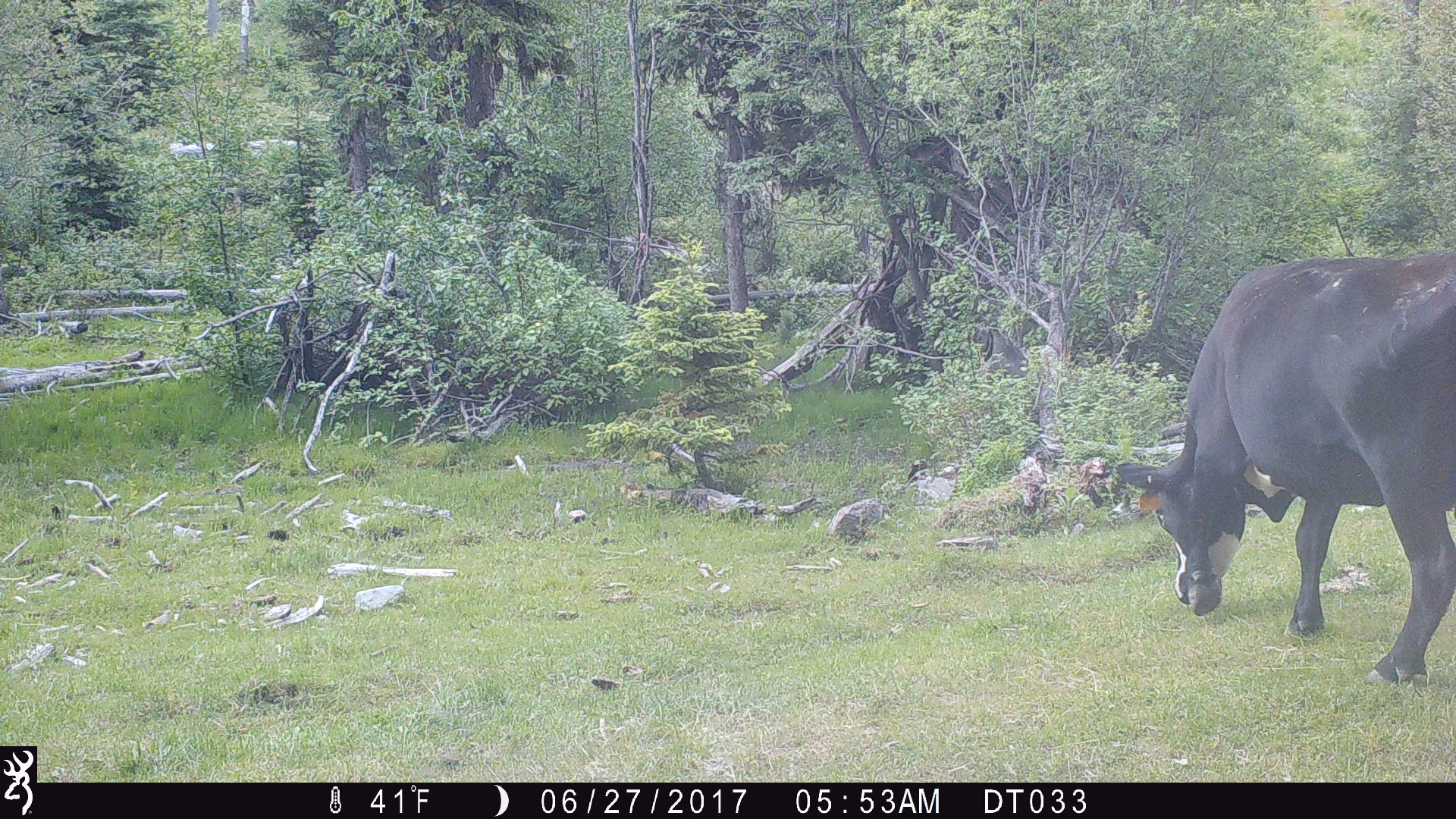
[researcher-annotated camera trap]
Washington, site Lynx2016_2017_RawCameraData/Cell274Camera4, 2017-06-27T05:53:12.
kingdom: Animalia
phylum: Chordata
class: Mammalia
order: Artiodactyla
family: Bovidae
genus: Bos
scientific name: Bos taurus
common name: domestic cattle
Domestic cattle (Bos taurus). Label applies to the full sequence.